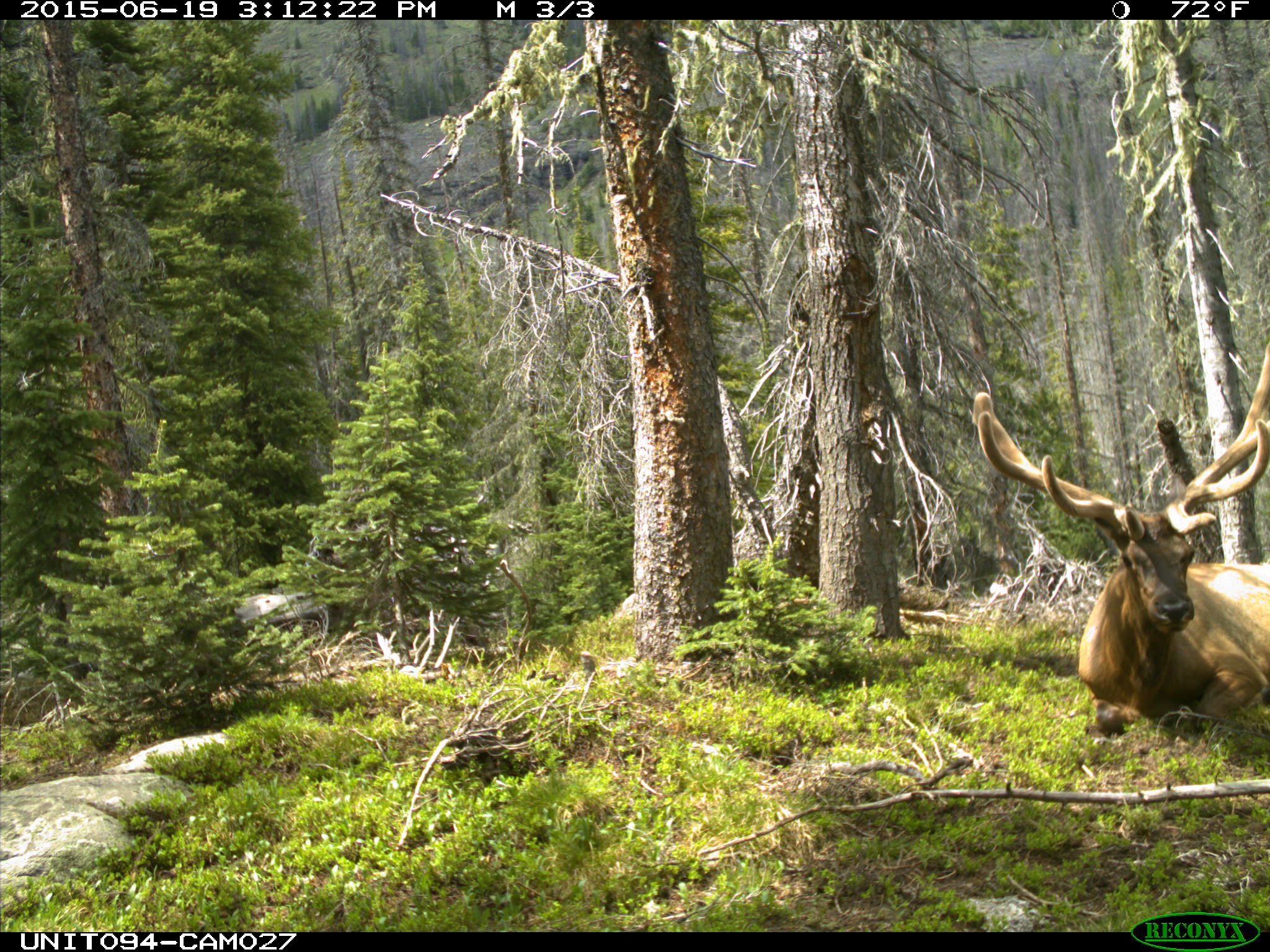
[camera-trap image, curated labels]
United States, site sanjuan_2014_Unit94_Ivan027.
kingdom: Animalia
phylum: Chordata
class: Mammalia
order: Artiodactyla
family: Cervidae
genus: Cervus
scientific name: Cervus elaphus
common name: red deer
Cervus elaphus (red deer).